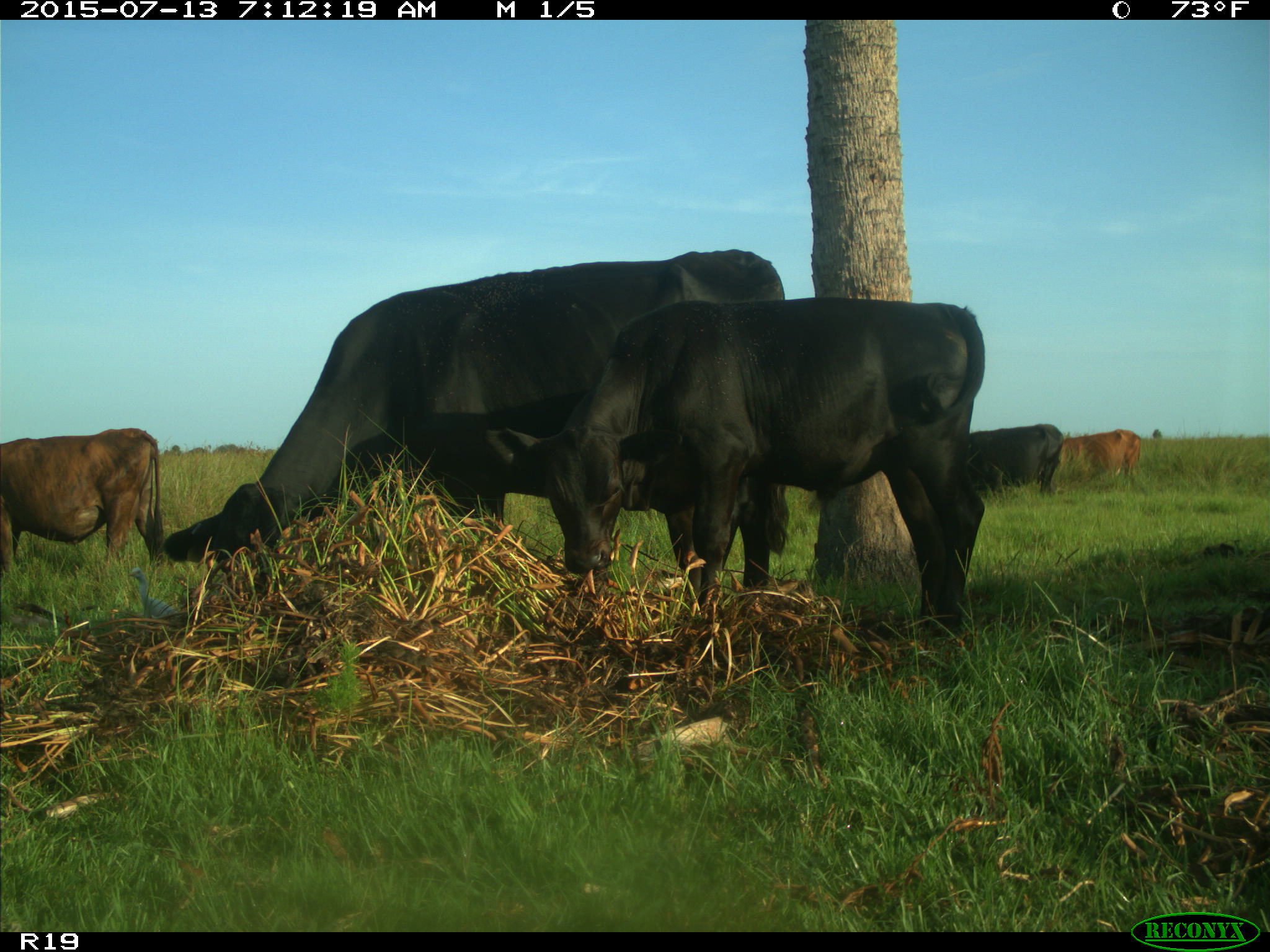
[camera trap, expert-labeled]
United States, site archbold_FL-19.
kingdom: Animalia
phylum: Chordata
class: Mammalia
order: Artiodactyla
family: Bovidae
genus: Bos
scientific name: Bos taurus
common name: domestic cow